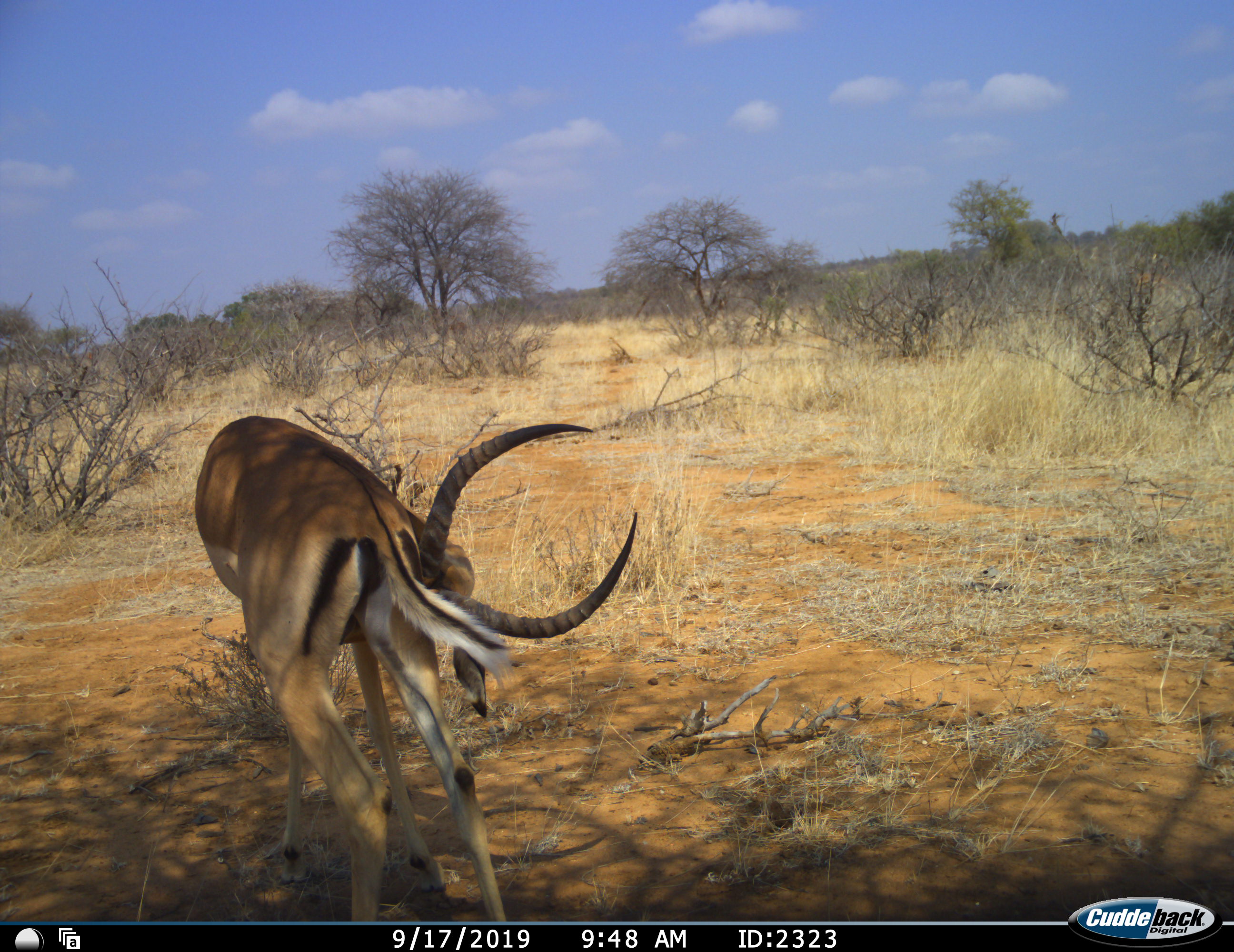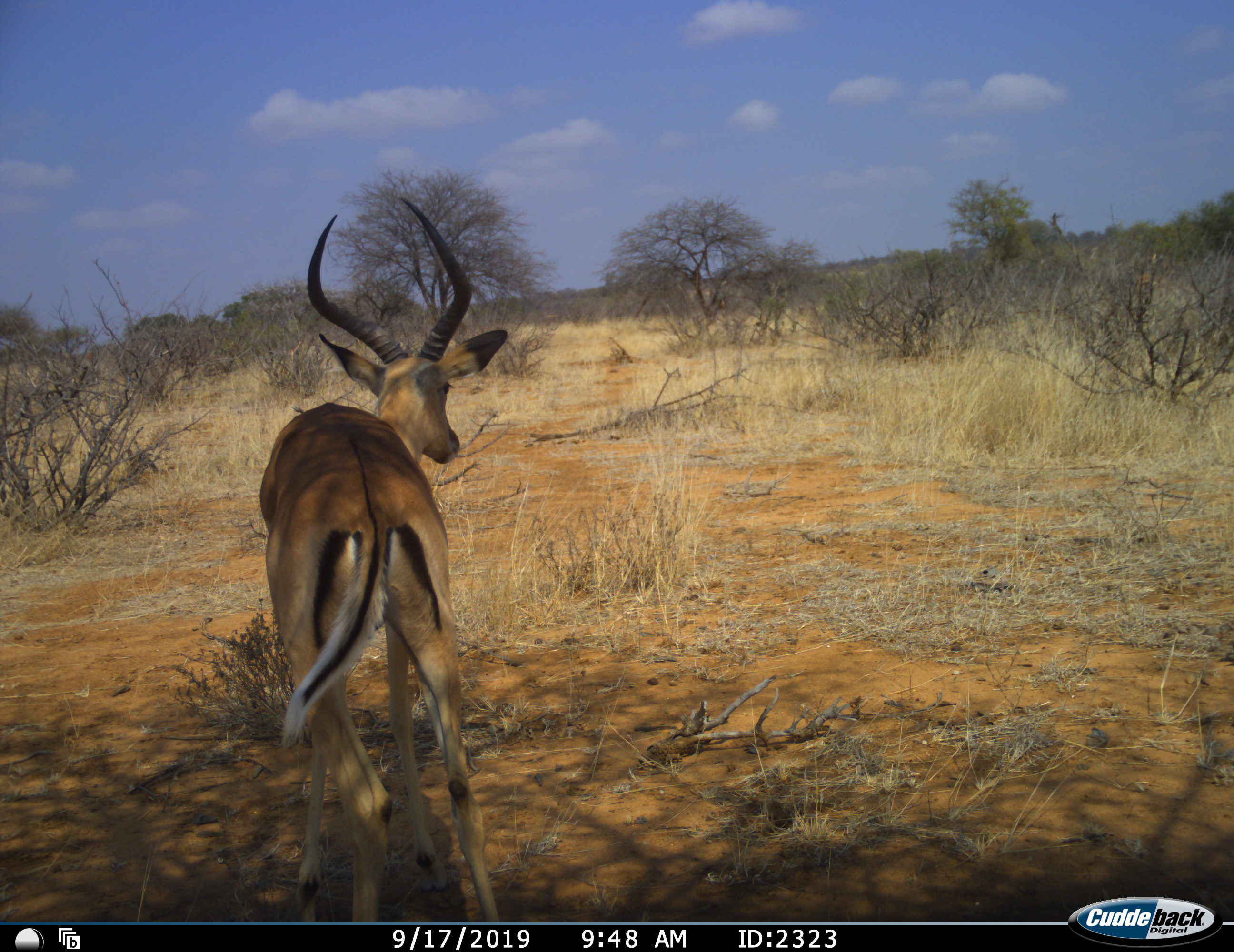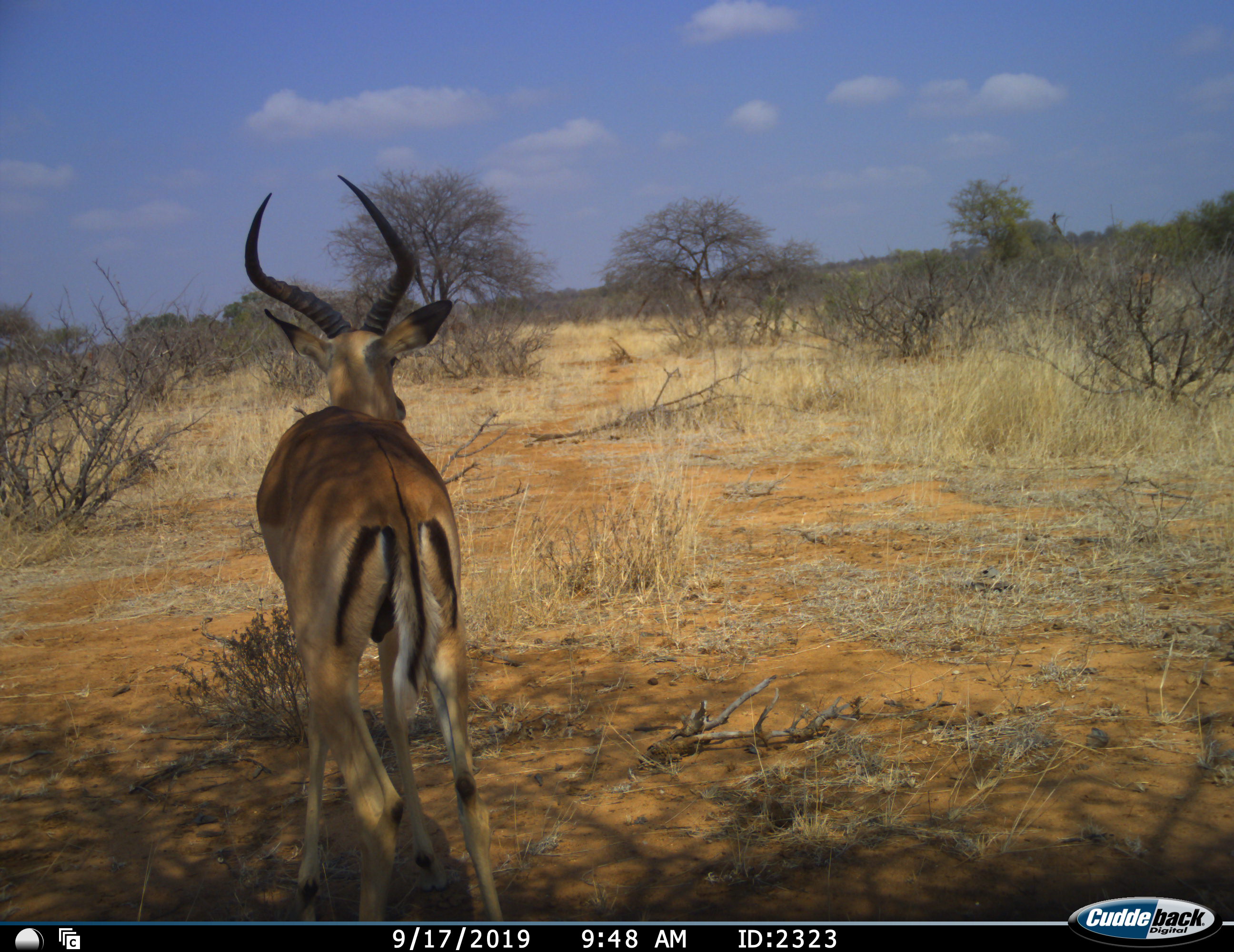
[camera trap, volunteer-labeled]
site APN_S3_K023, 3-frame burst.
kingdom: Animalia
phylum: Chordata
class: Mammalia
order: Artiodactyla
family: Bovidae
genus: Aepyceros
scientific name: Aepyceros melampus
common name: impala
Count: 1.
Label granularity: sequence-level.